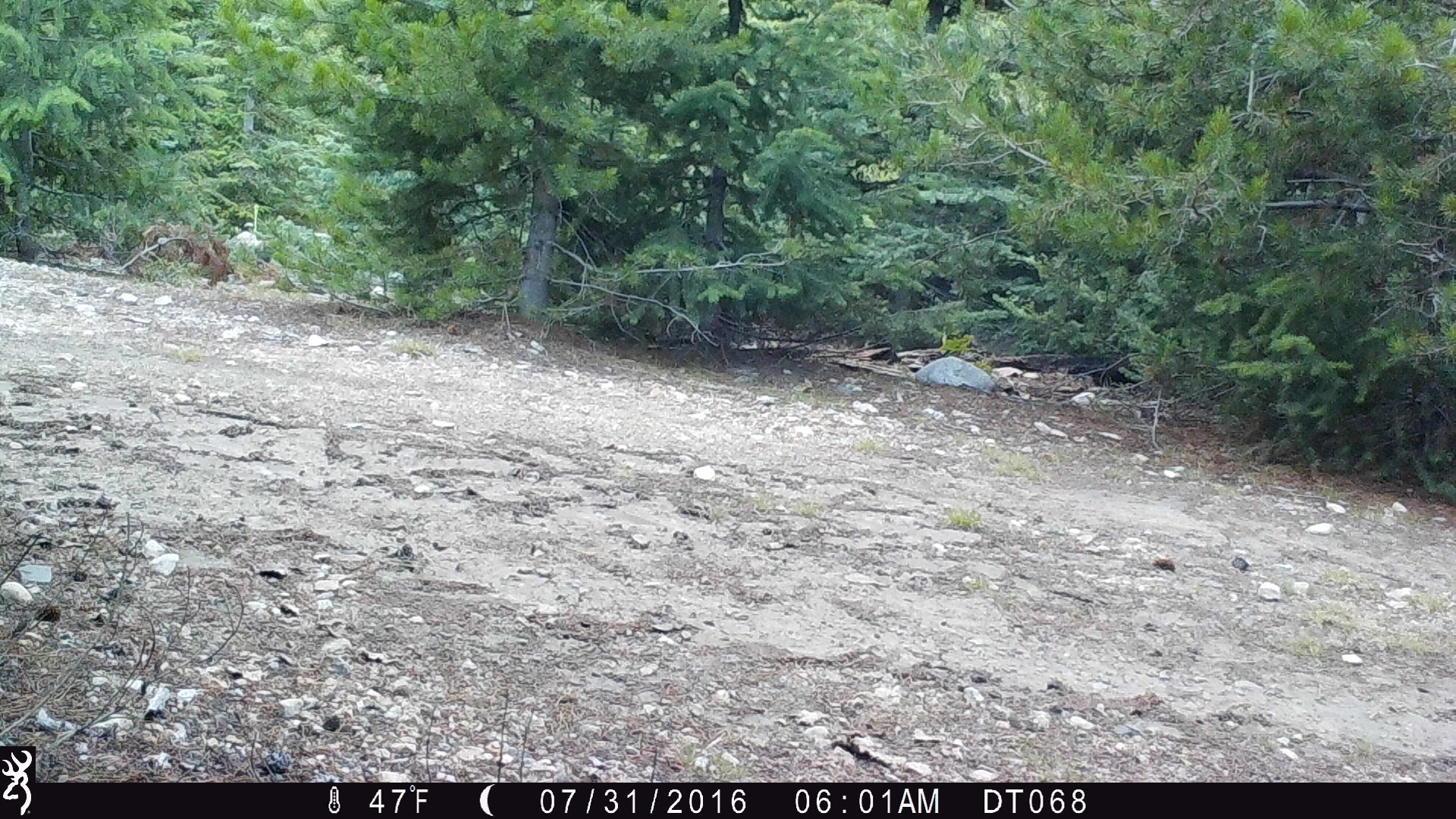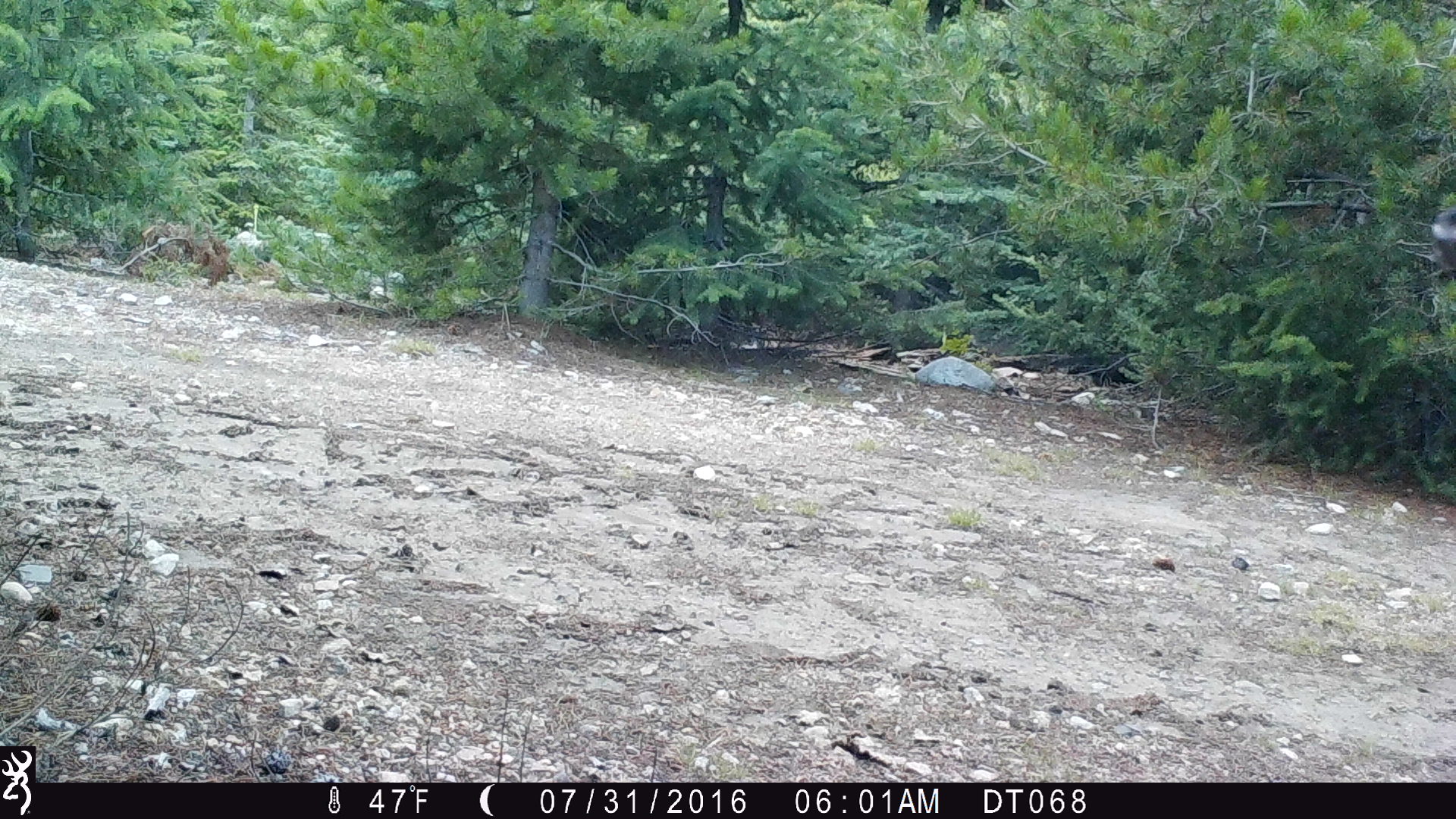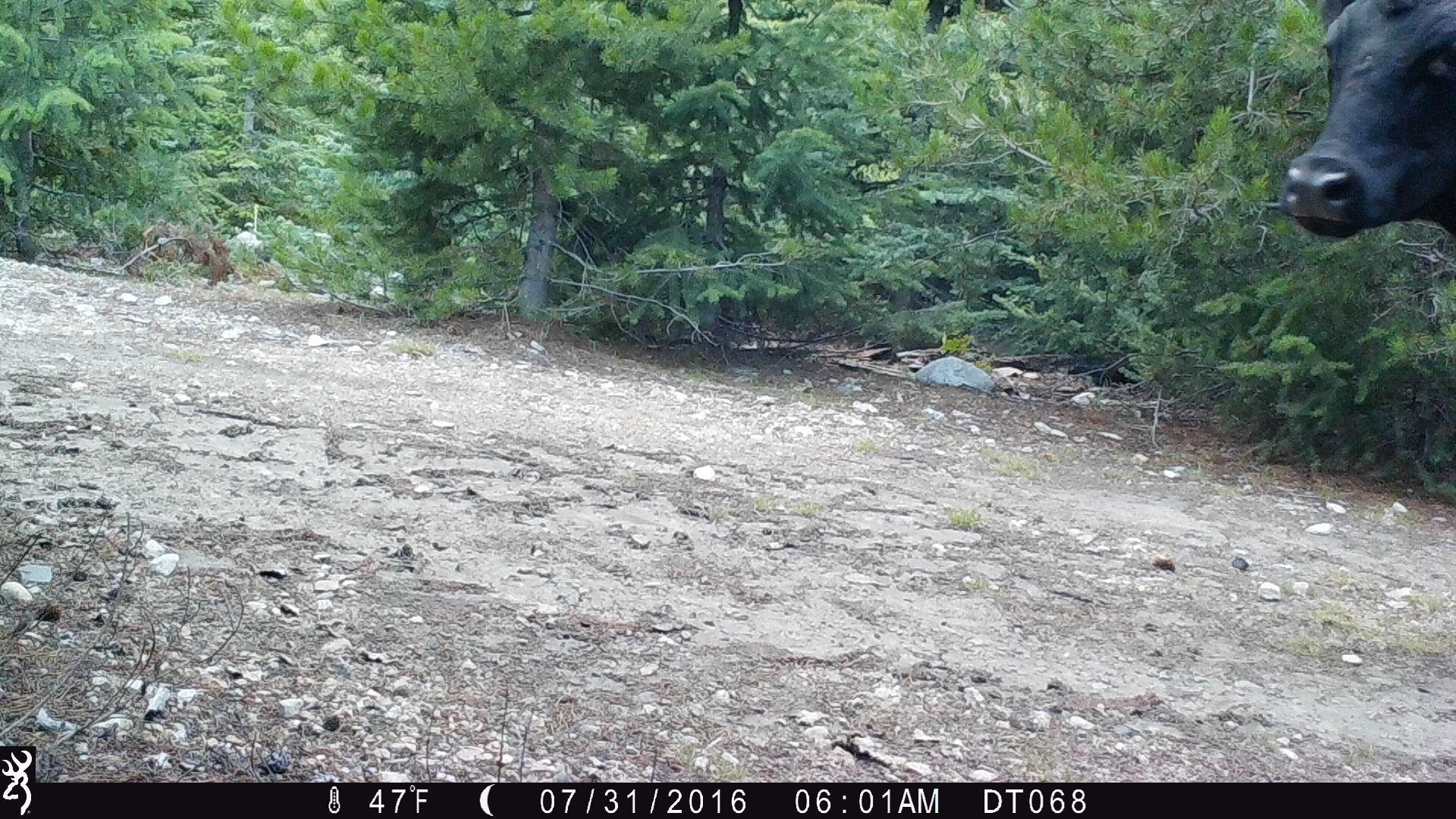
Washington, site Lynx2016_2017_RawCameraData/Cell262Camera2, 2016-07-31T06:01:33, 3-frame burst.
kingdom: Animalia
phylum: Chordata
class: Mammalia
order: Artiodactyla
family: Bovidae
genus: Bos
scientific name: Bos taurus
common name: domestic cattle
Domestic cattle (Bos taurus). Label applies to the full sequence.